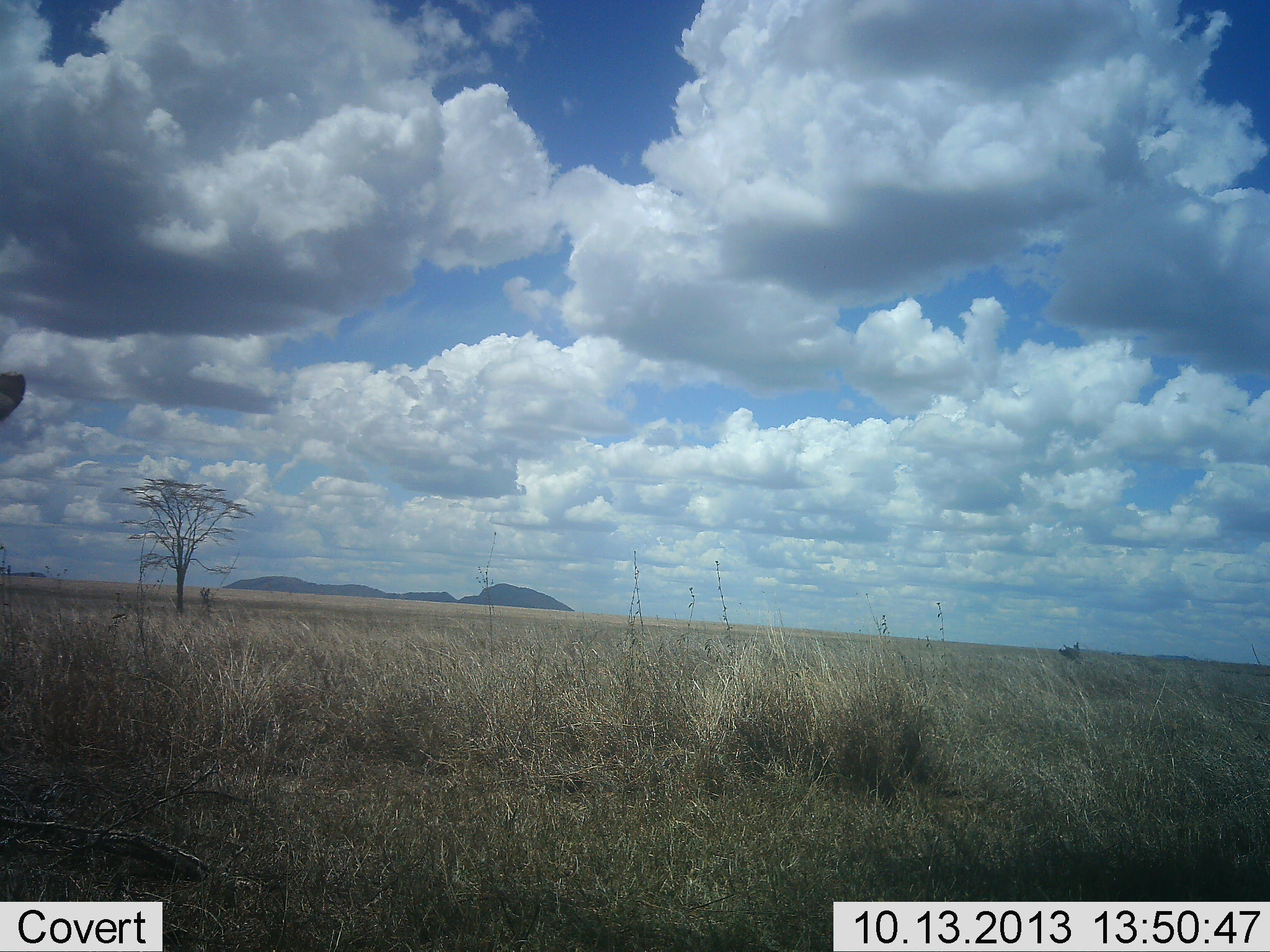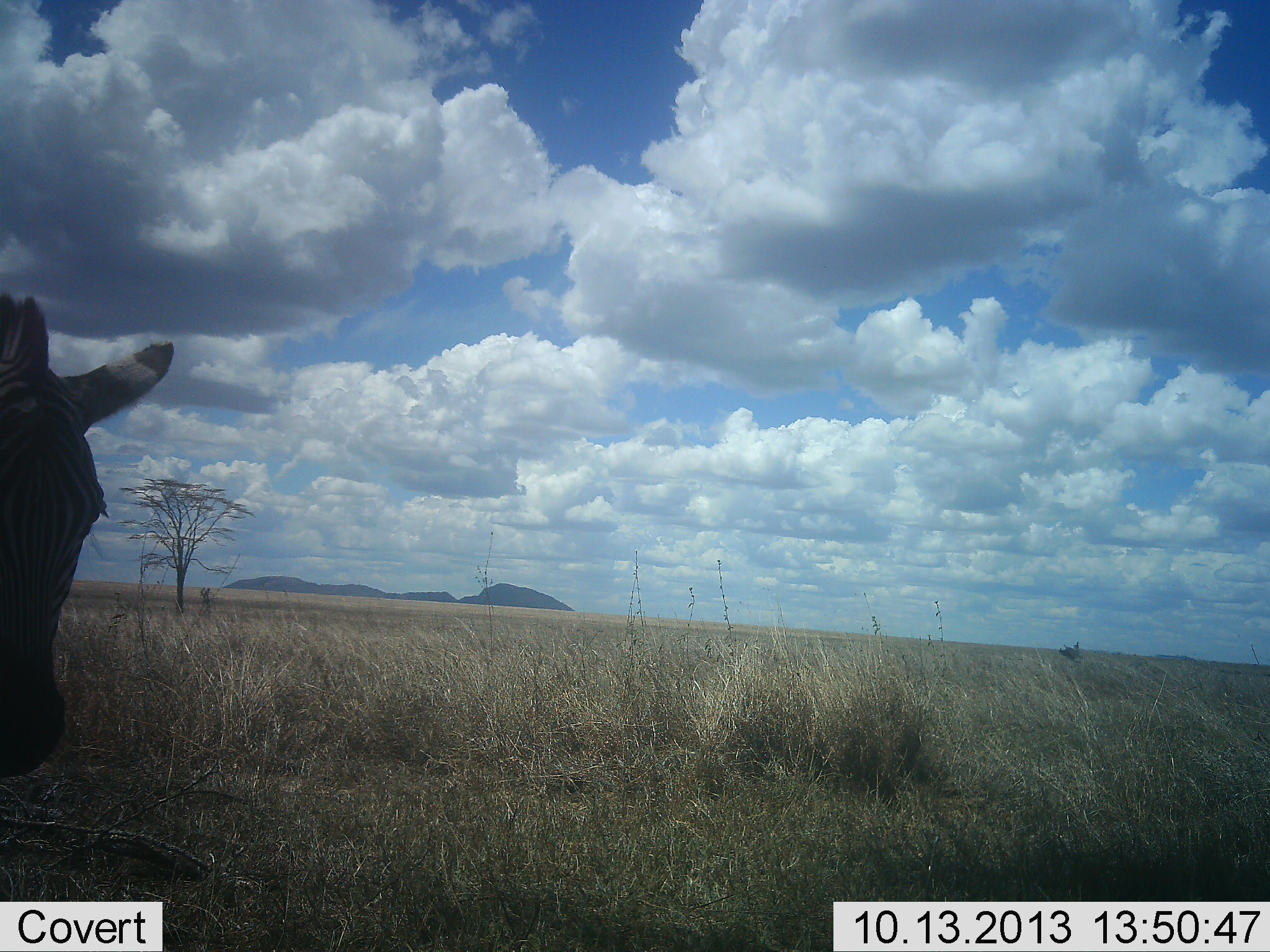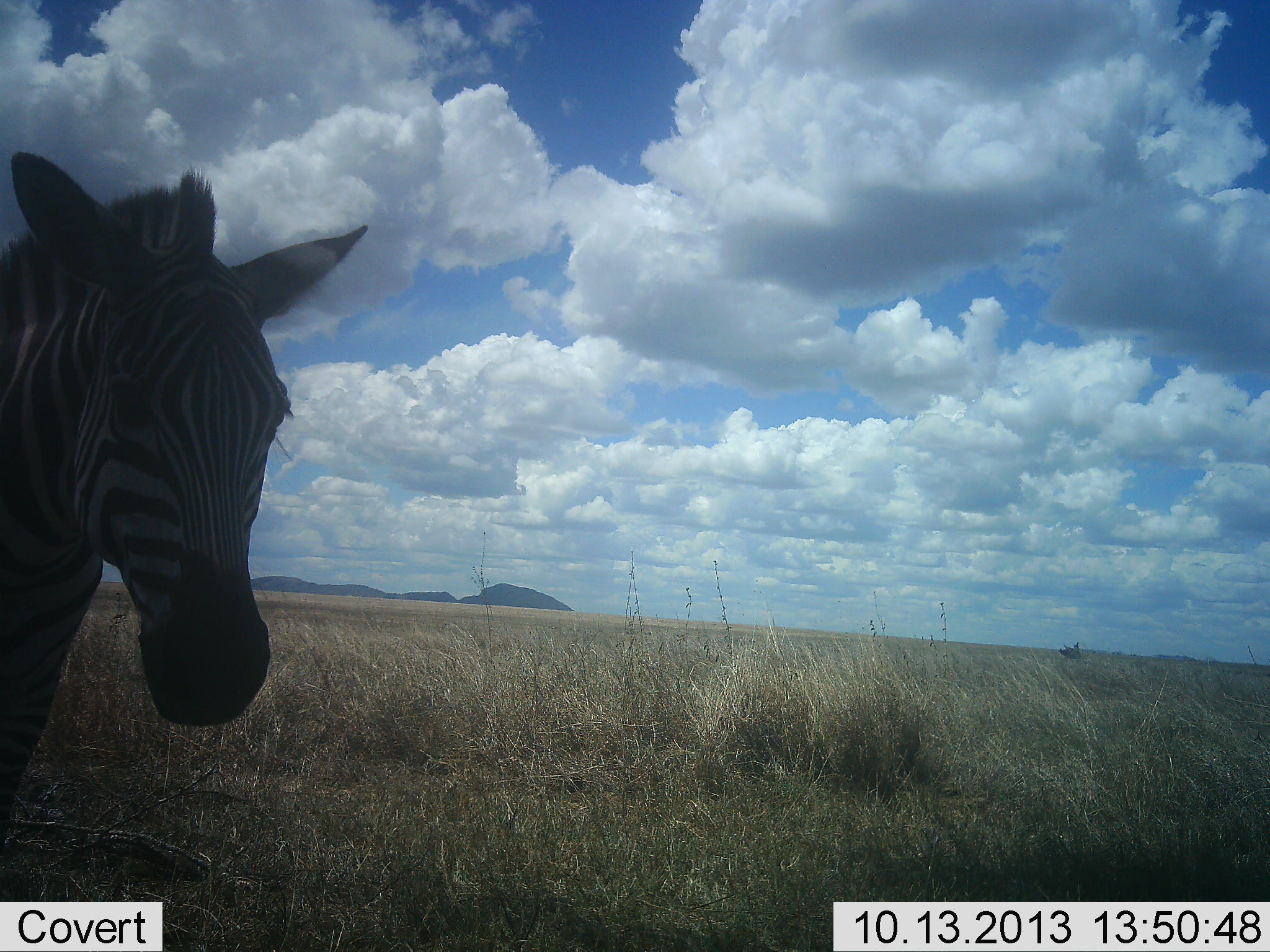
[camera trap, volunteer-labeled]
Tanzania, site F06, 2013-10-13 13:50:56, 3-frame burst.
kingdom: Animalia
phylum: Chordata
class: Mammalia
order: Perissodactyla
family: Equidae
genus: Equus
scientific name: Equus quagga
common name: plains zebra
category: zebra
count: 1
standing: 0%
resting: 0%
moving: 100%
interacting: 0%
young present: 0%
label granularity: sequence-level